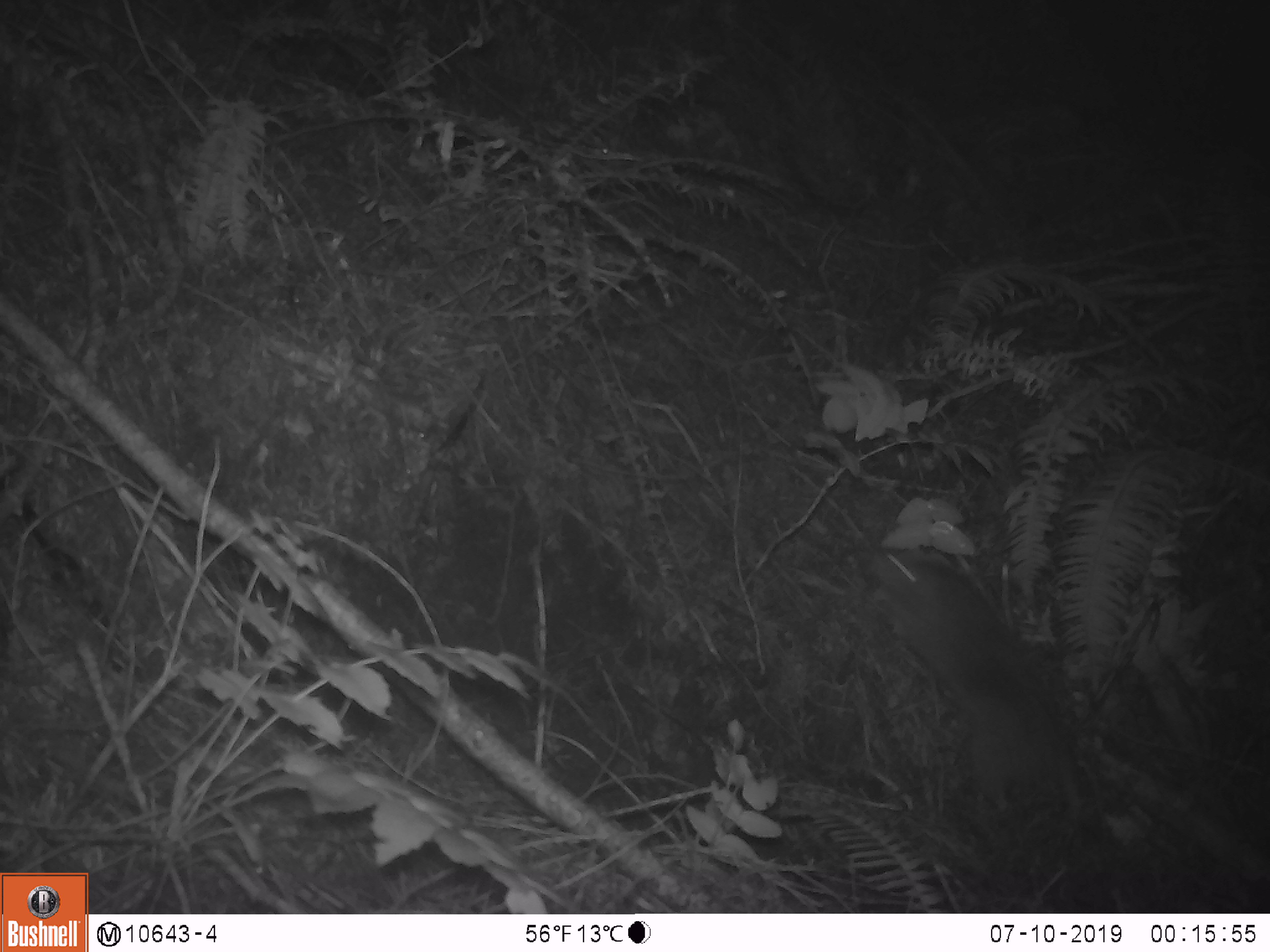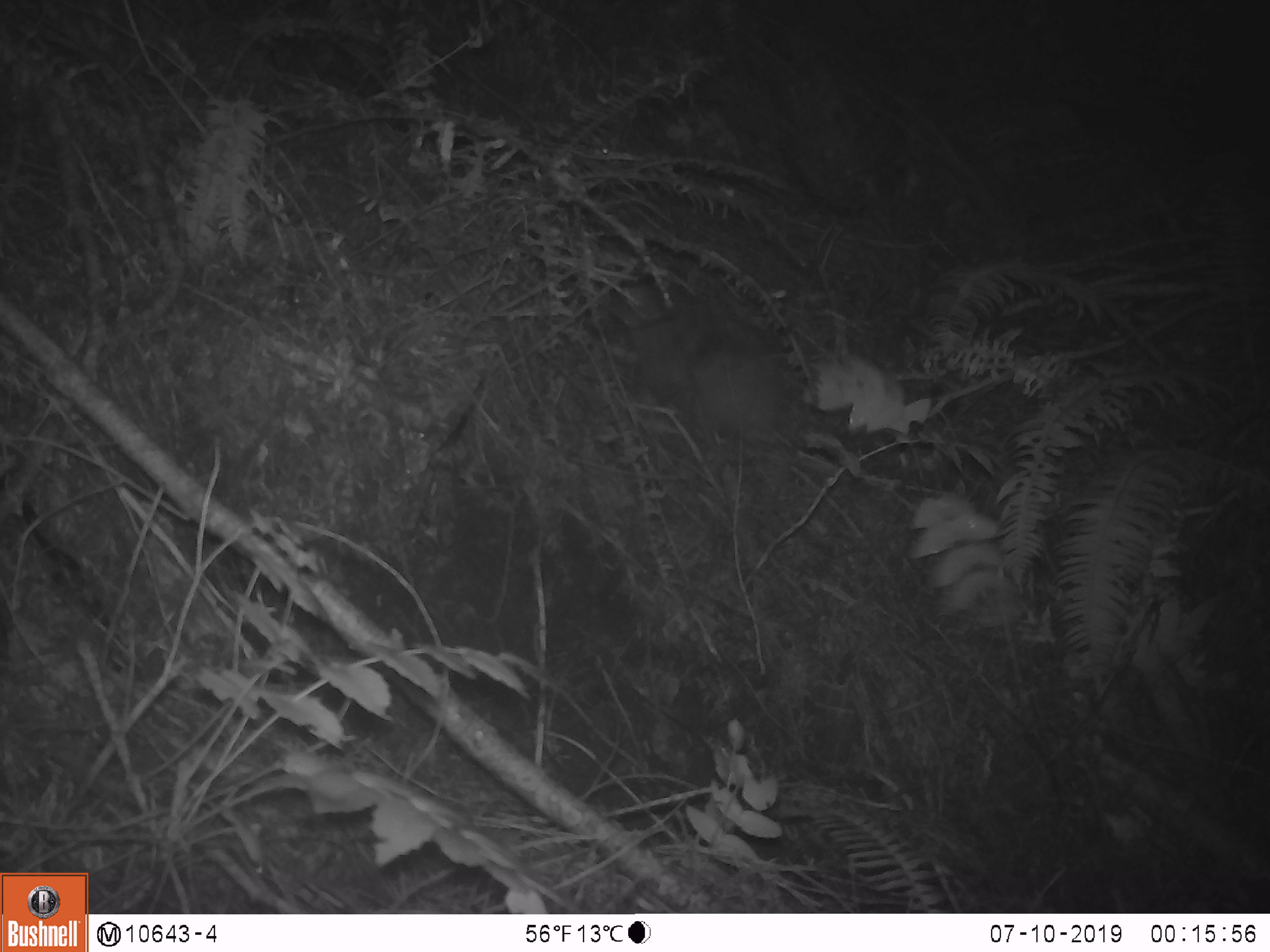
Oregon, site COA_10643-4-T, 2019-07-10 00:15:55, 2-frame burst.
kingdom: Animalia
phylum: Chordata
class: Mammalia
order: Rodentia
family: Aplodontiidae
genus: Aplodontia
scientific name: Aplodontia rufa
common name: mountain beaver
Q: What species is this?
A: Mountain beaver (Aplodontia rufa).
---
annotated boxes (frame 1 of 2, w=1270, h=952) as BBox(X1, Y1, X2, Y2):
mountain beaver: BBox(869, 549, 1077, 802)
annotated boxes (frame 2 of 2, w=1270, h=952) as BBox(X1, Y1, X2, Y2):
mountain beaver: BBox(609, 277, 790, 439)